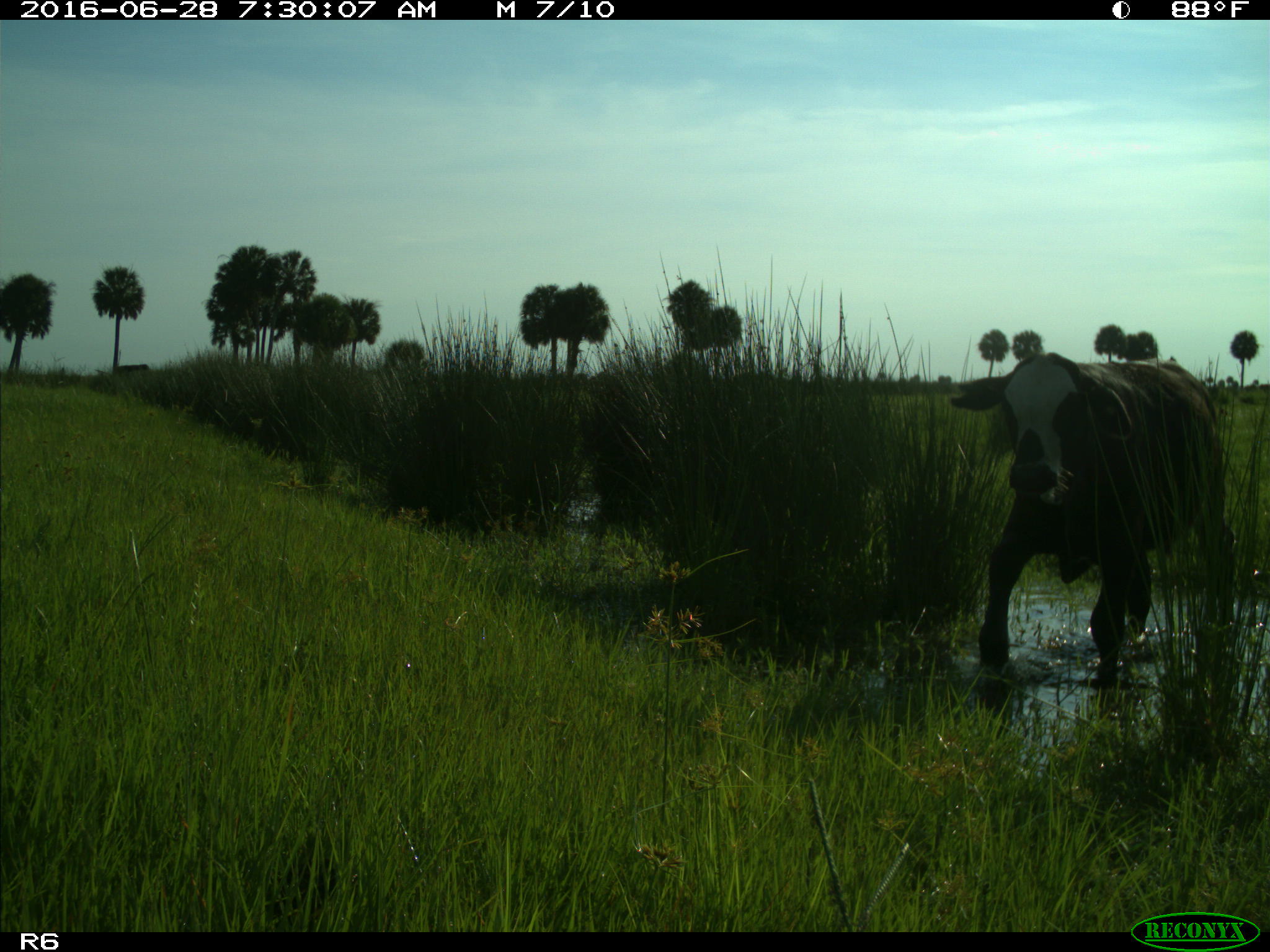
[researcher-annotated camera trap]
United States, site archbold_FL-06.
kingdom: Animalia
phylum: Chordata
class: Mammalia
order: Artiodactyla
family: Bovidae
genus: Bos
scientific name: Bos taurus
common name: domestic cow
Bos taurus (domestic cow).